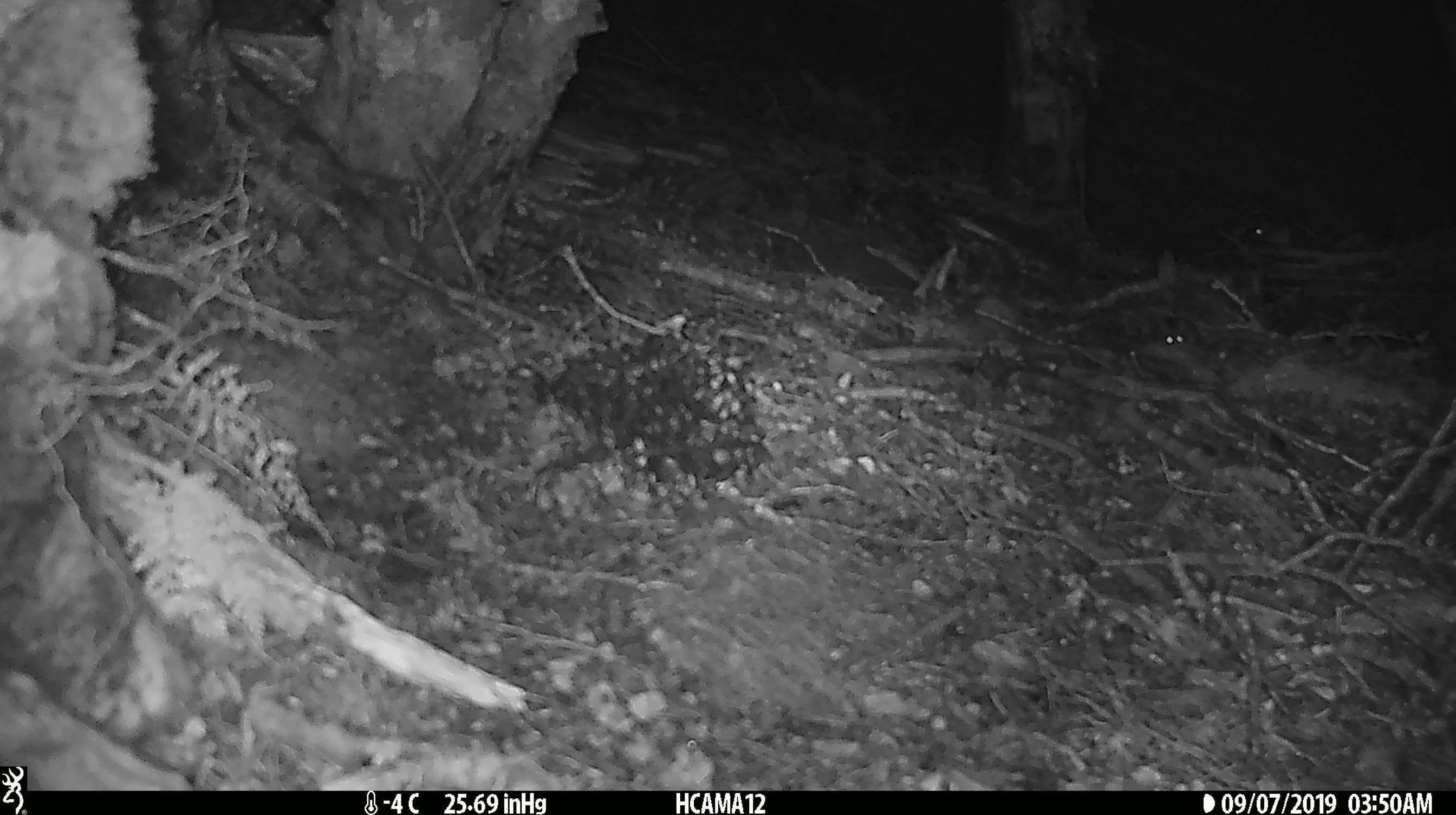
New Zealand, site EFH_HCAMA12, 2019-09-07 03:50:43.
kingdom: Animalia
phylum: Chordata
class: Mammalia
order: Rodentia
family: Muridae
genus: Mus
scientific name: Mus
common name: mouse